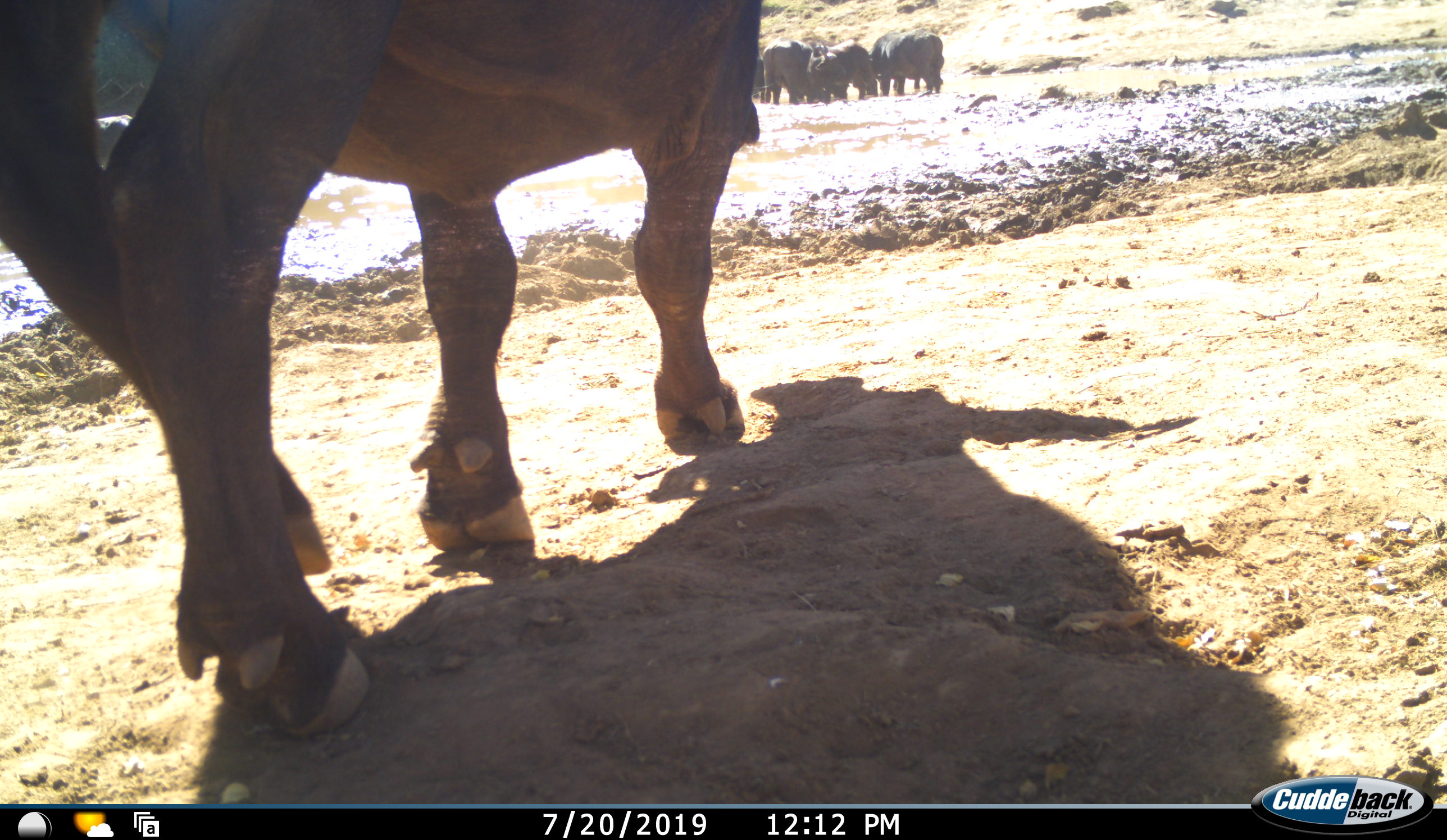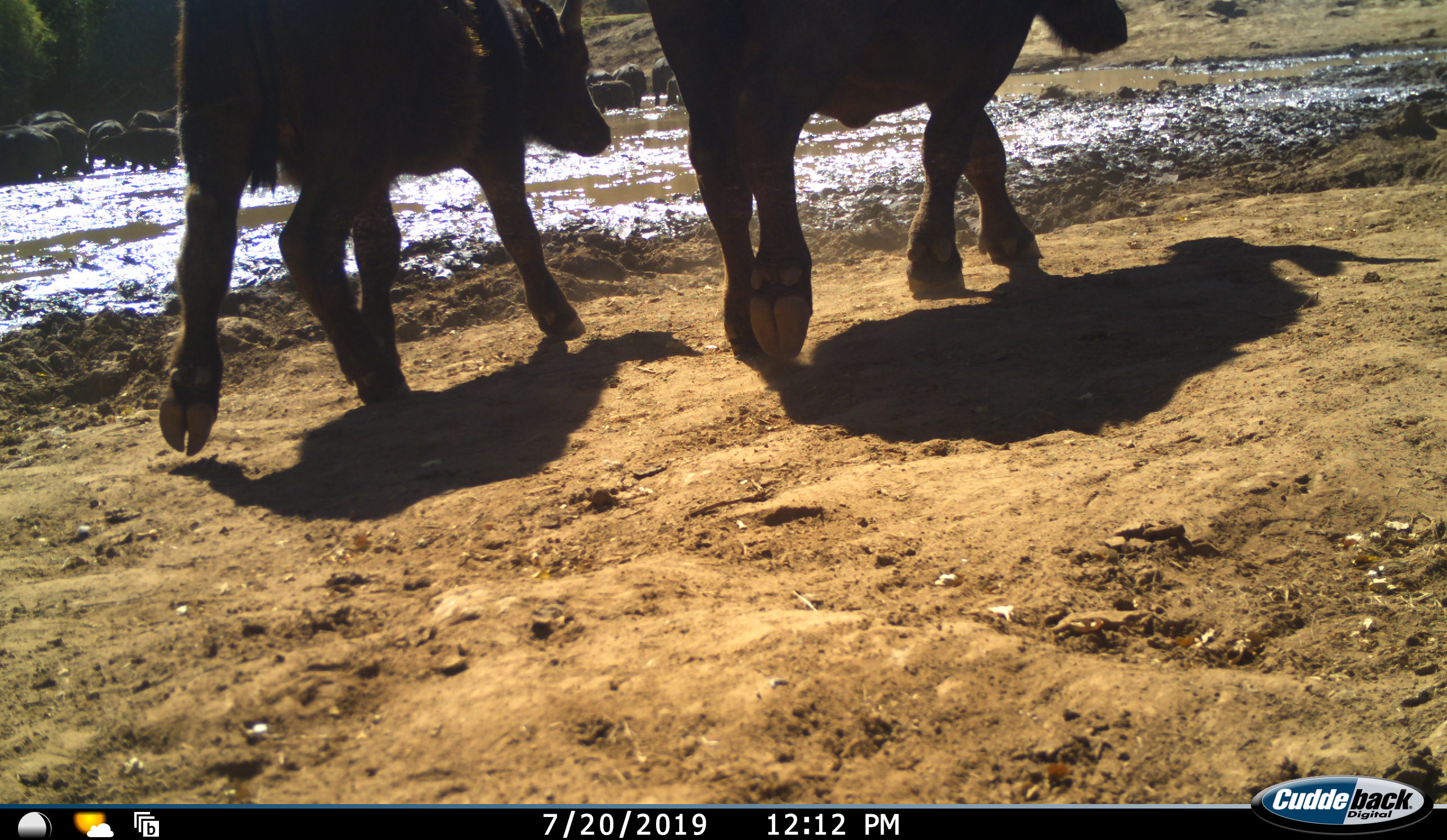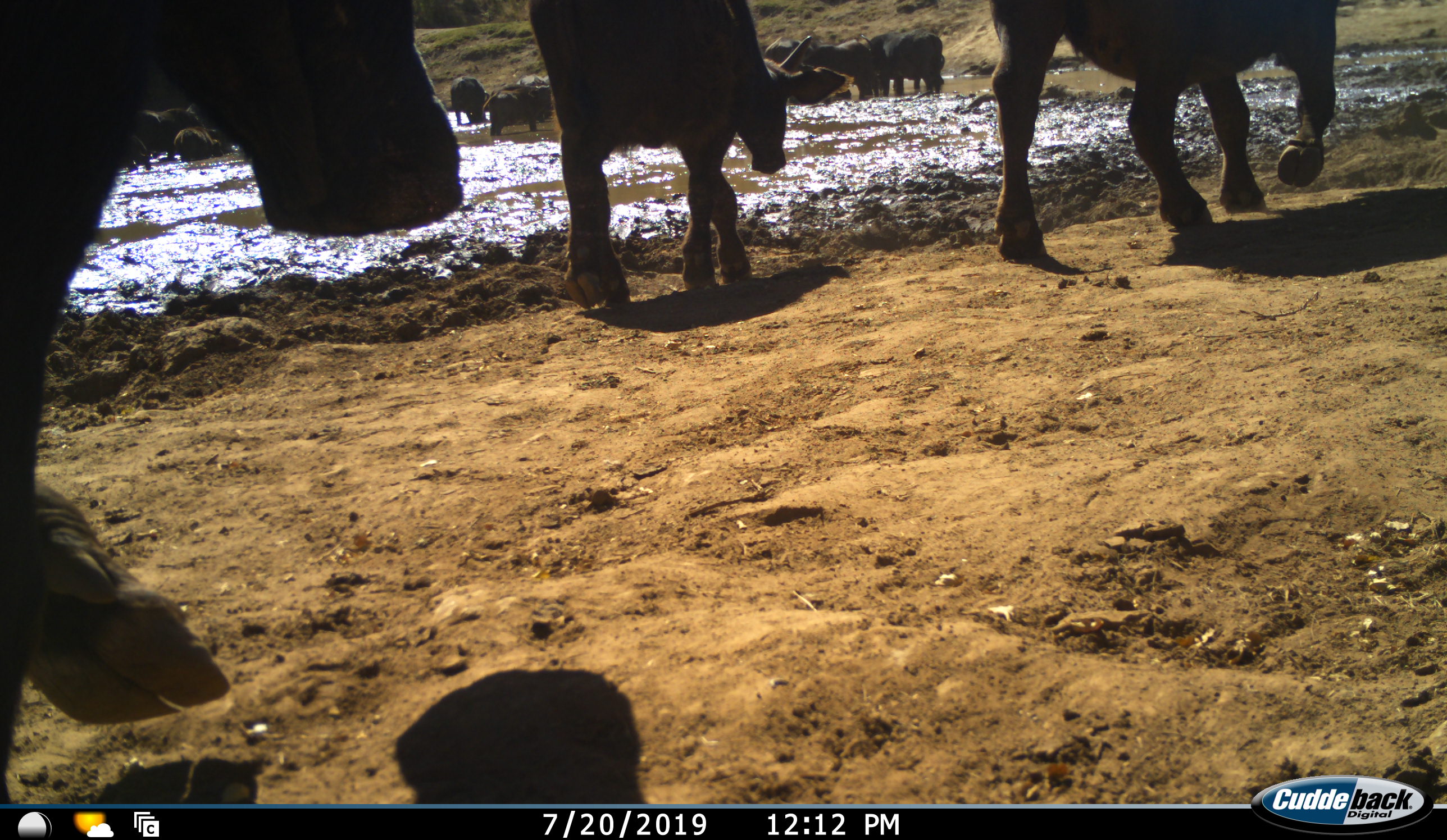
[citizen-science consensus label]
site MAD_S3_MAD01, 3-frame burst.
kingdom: Animalia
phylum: Chordata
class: Mammalia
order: Artiodactyla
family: Bovidae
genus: Syncerus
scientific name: Syncerus caffer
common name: african buffalo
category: buffalo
Buffalo (african buffalo) (Syncerus caffer), count 11-50. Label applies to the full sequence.